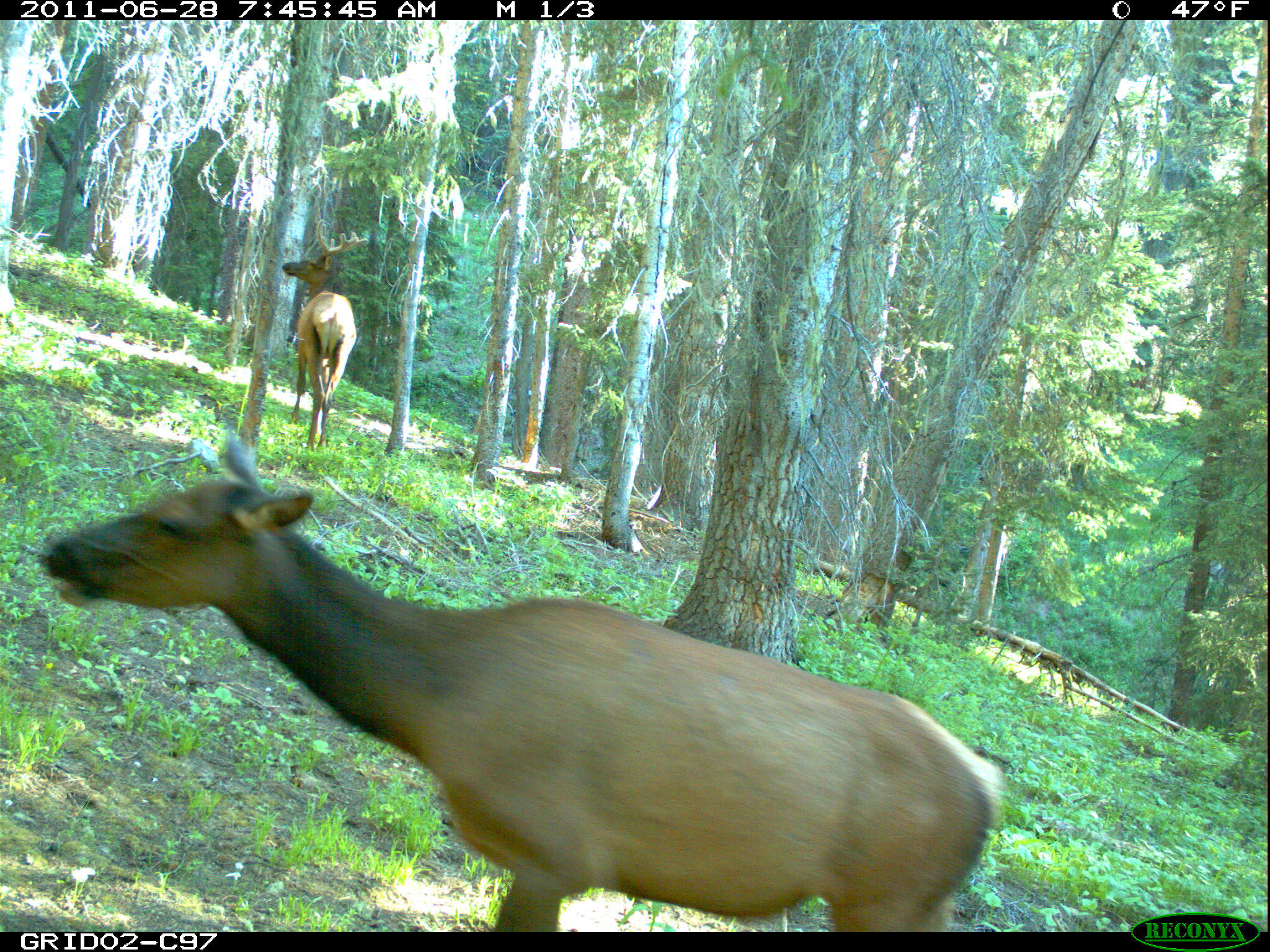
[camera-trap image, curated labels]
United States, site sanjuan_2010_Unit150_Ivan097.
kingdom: Animalia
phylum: Chordata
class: Mammalia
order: Artiodactyla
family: Cervidae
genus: Cervus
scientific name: Cervus elaphus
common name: red deer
Cervus elaphus (red deer).